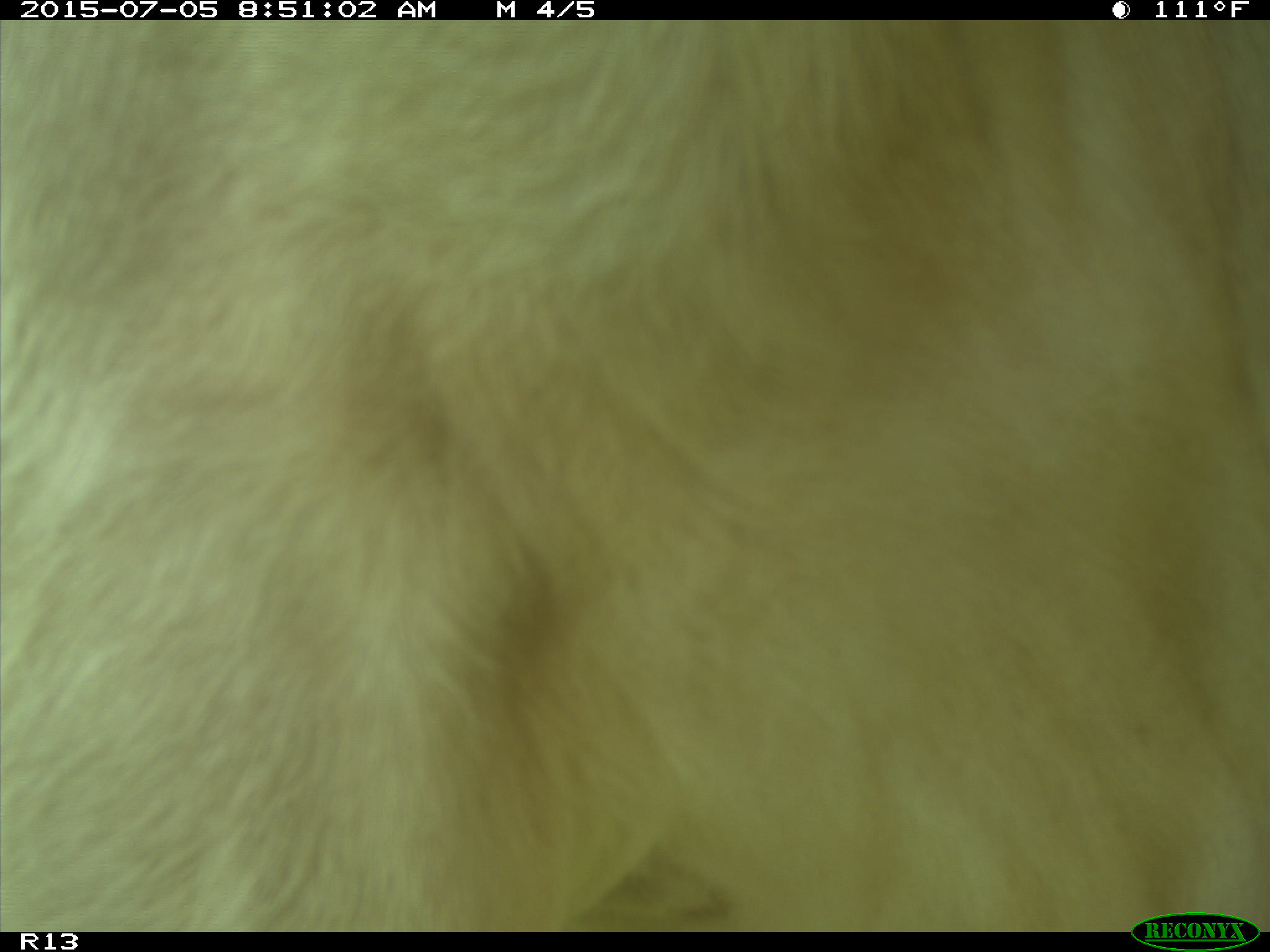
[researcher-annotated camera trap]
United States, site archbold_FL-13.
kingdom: Animalia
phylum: Chordata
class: Mammalia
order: Artiodactyla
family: Bovidae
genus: Bos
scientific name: Bos taurus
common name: domestic cow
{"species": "Bos taurus (domestic cow)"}